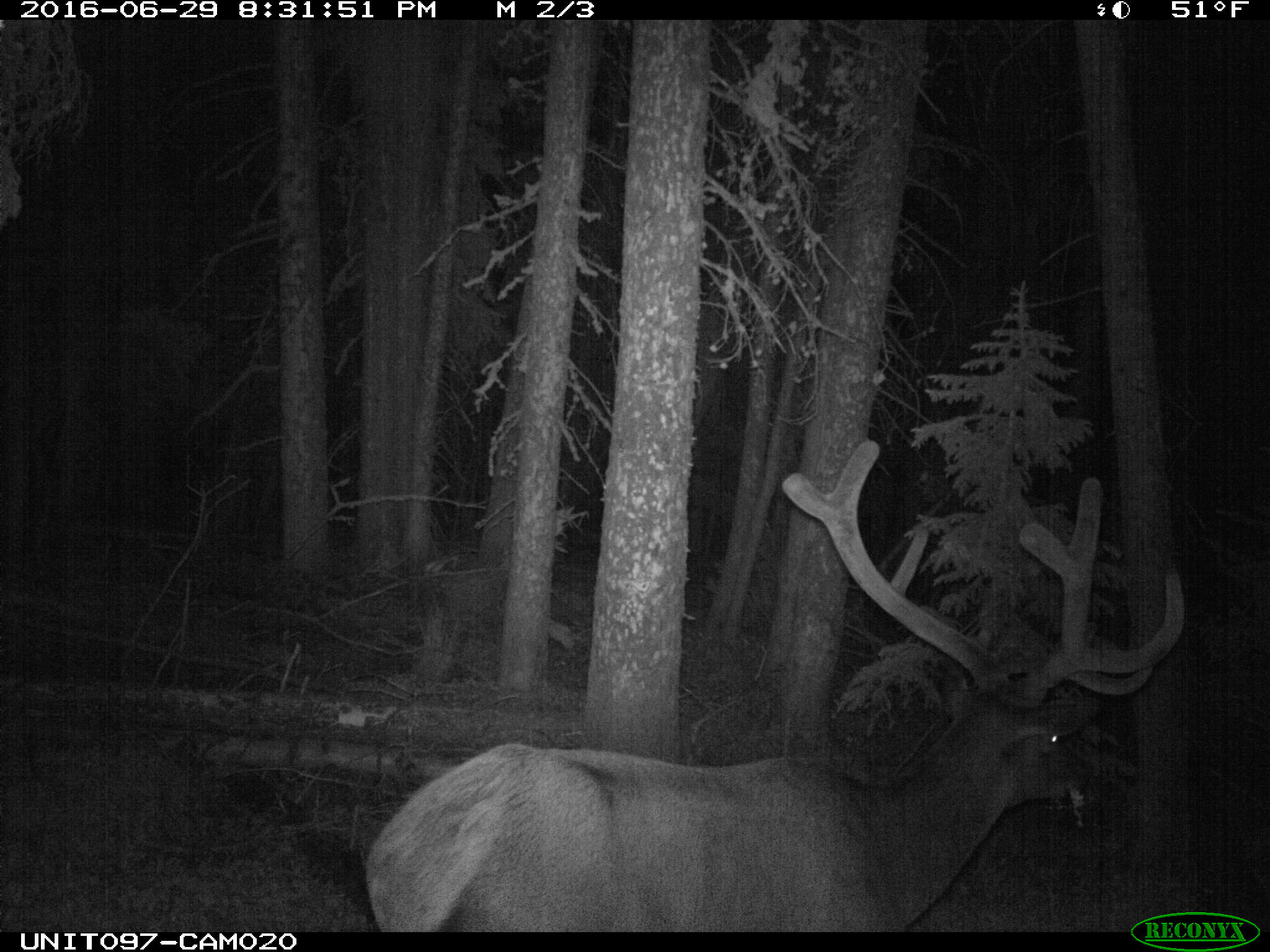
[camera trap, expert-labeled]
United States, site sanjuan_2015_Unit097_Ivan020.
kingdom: Animalia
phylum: Chordata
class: Mammalia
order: Artiodactyla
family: Cervidae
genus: Cervus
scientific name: Cervus elaphus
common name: red deer